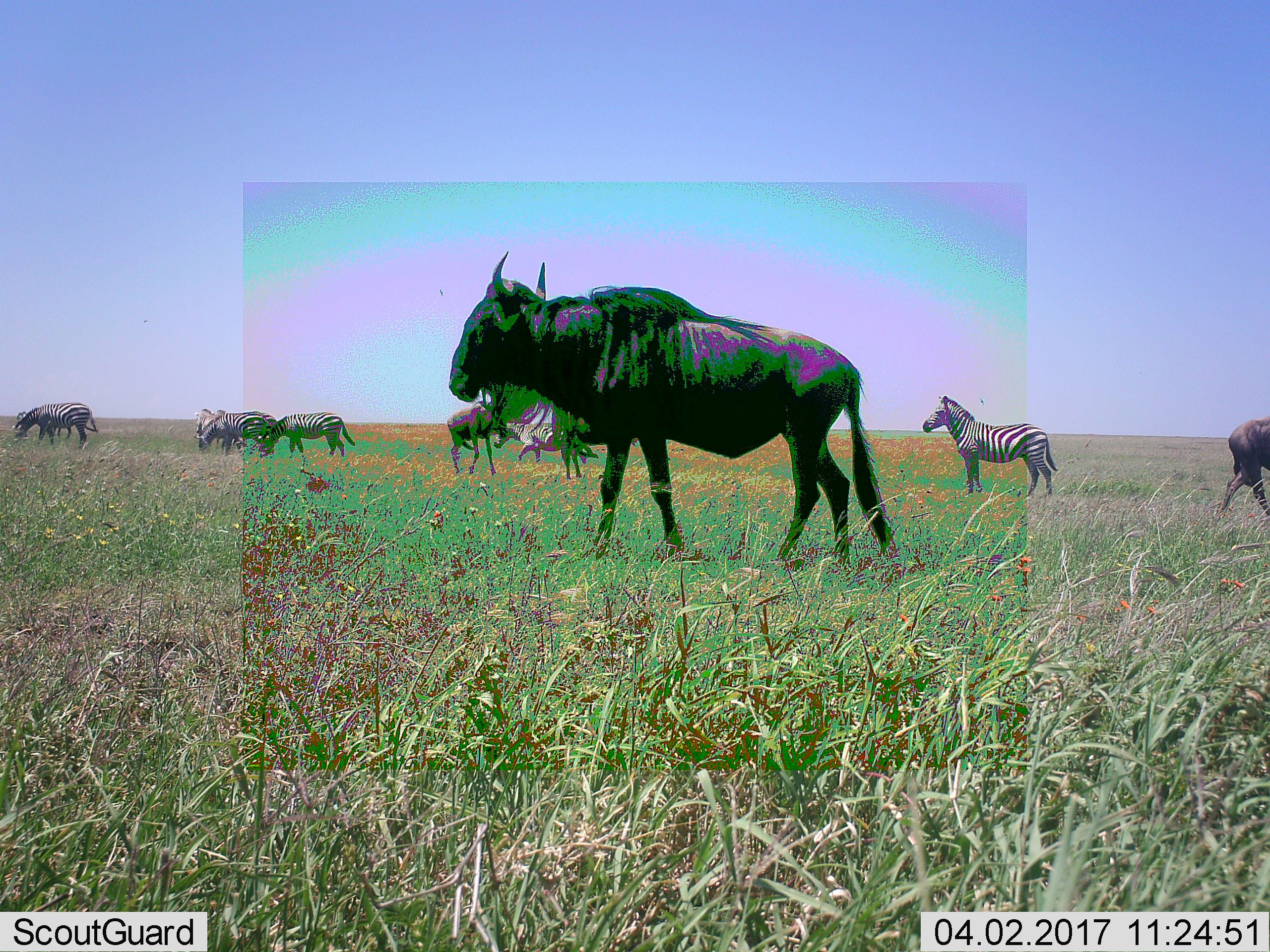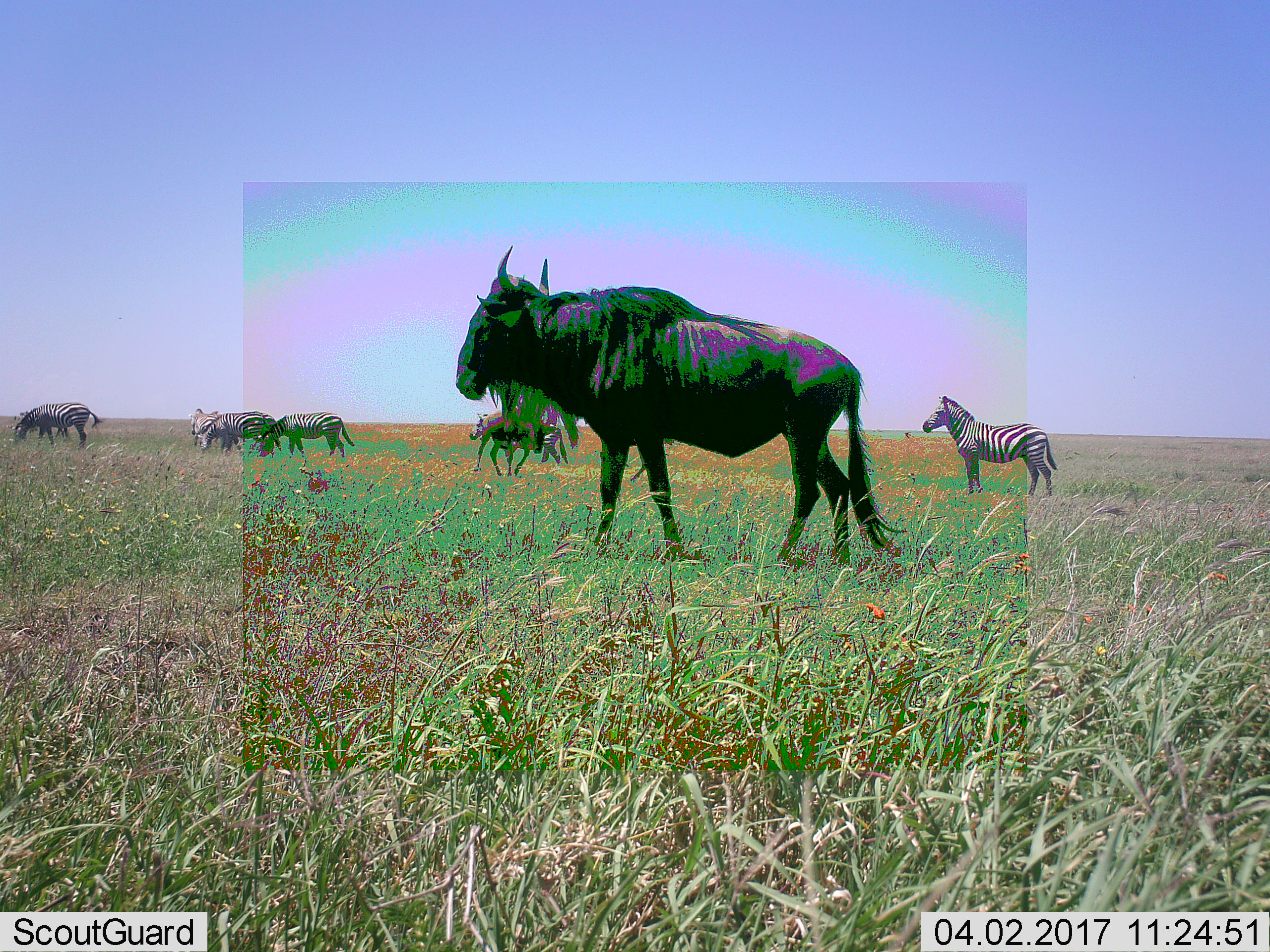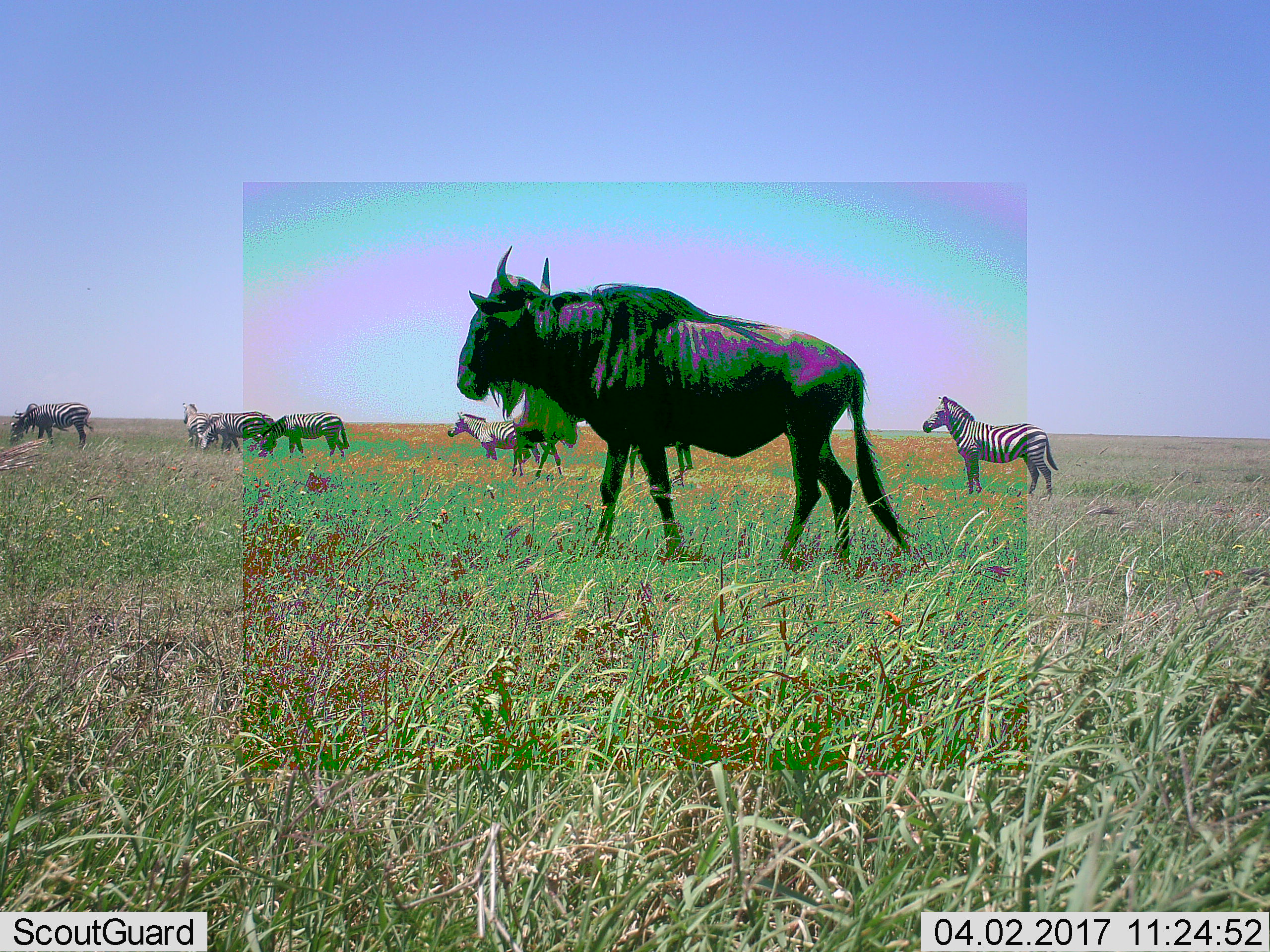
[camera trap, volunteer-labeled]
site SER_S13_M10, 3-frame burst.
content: unidentified animal